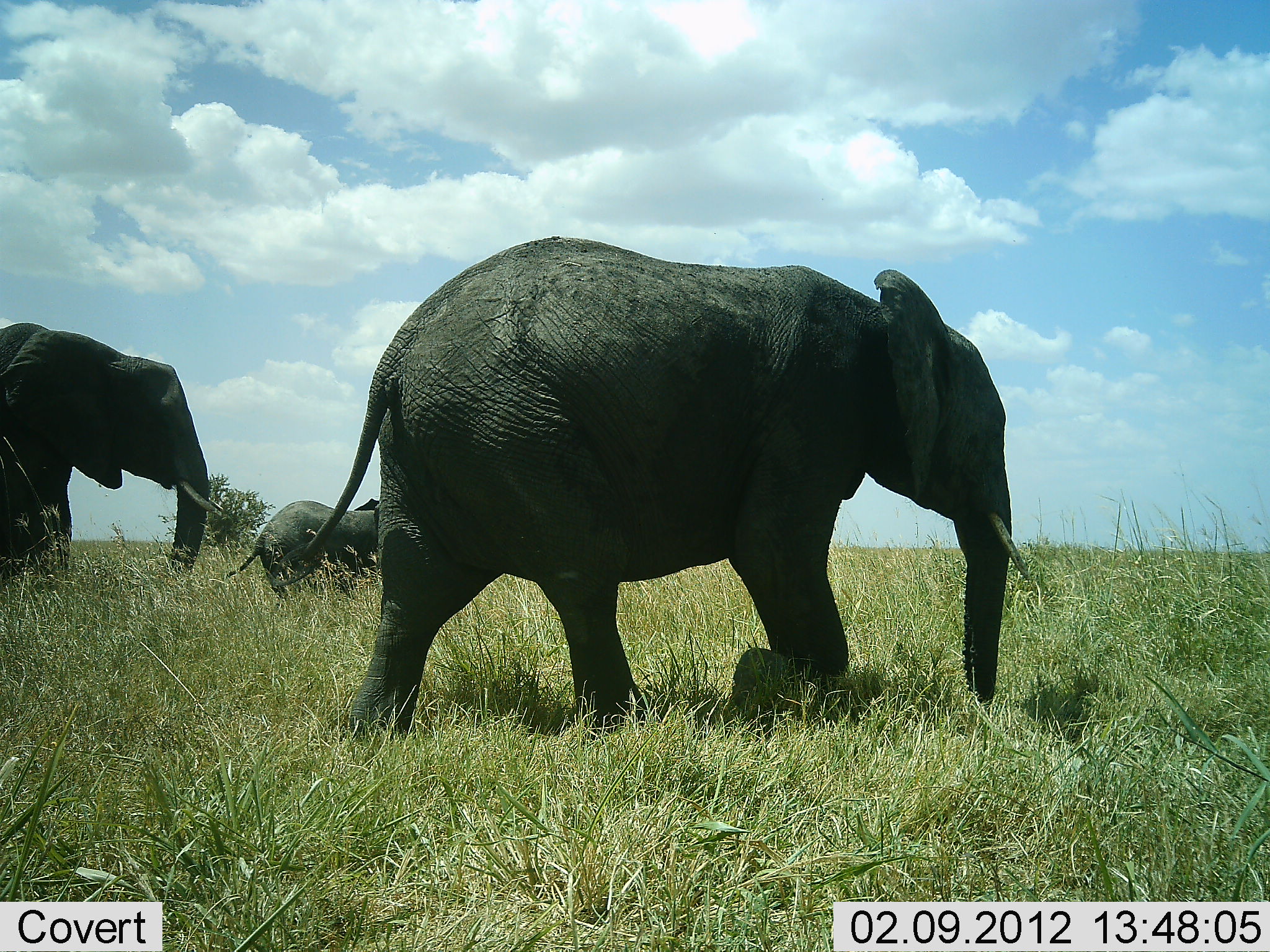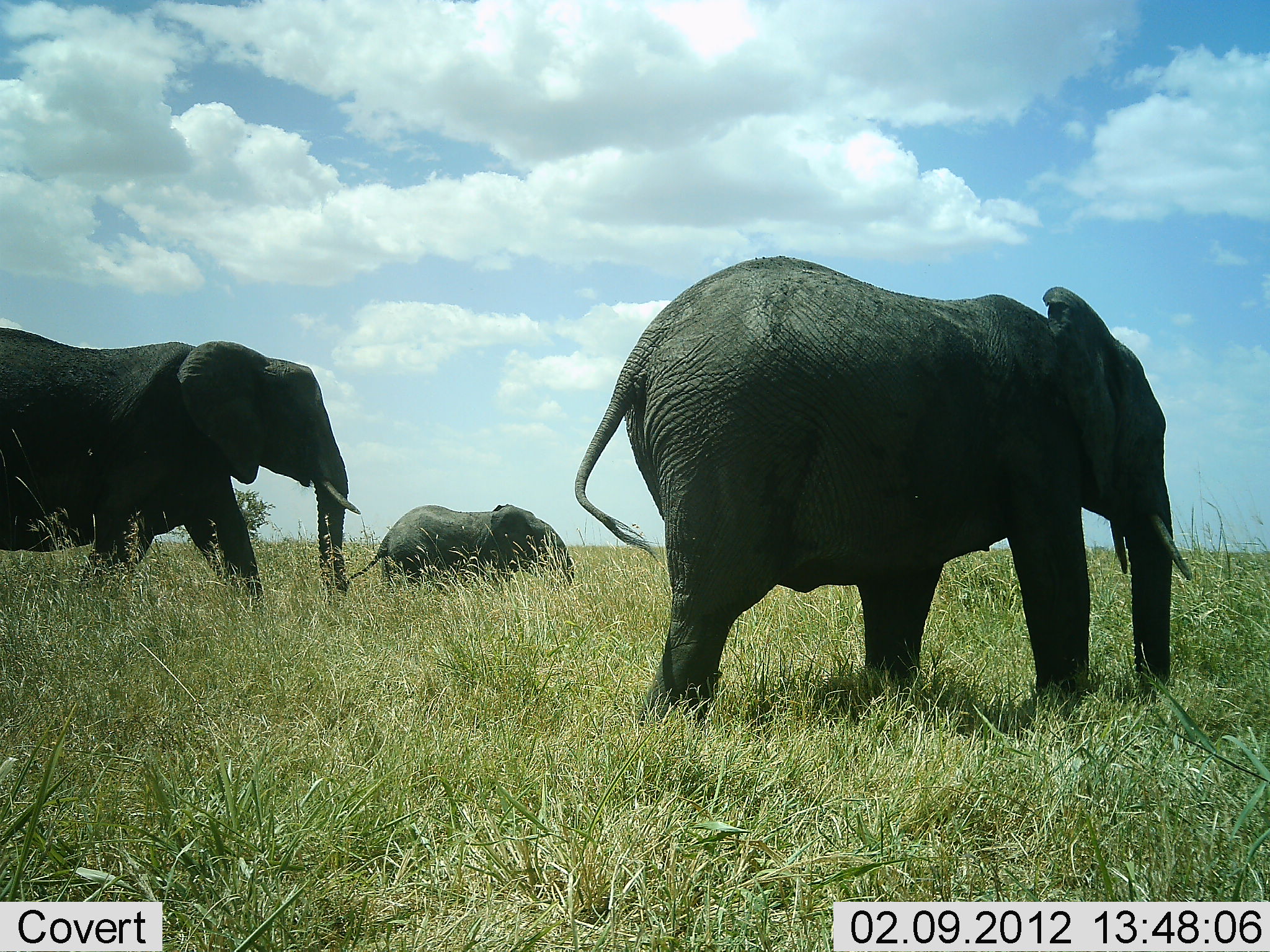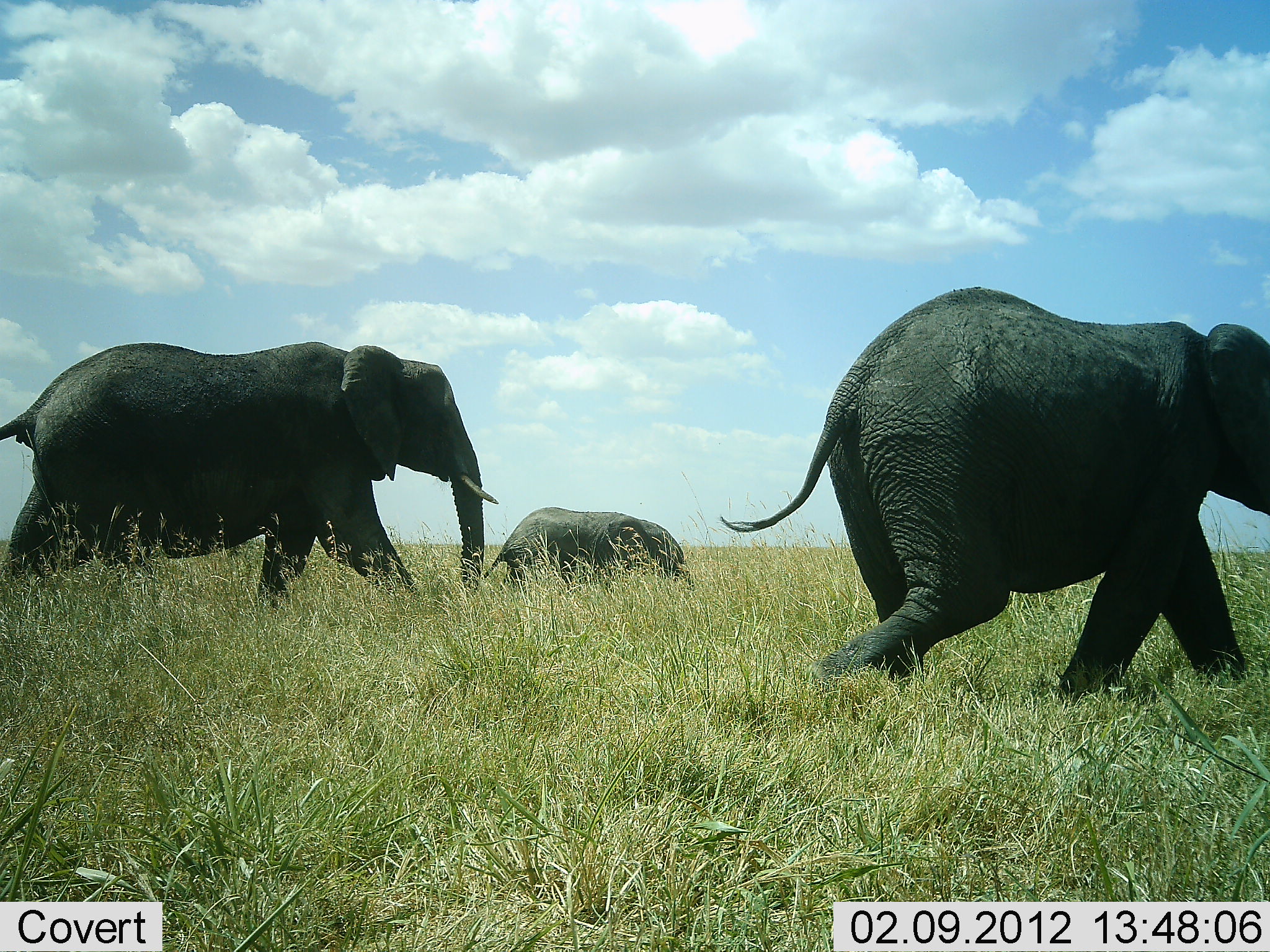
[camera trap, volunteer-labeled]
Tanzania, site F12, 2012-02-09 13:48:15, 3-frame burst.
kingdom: Animalia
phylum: Chordata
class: Mammalia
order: Proboscidea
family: Elephantidae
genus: Loxodonta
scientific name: Loxodonta africana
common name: african bush elephant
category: elephant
Elephant (african bush elephant) (Loxodonta africana), count 3. Behavior (volunteer vote fractions): standing 4%, resting 0%, moving 100%, interacting 0%. Young present (vote fraction): 77%. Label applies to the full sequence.